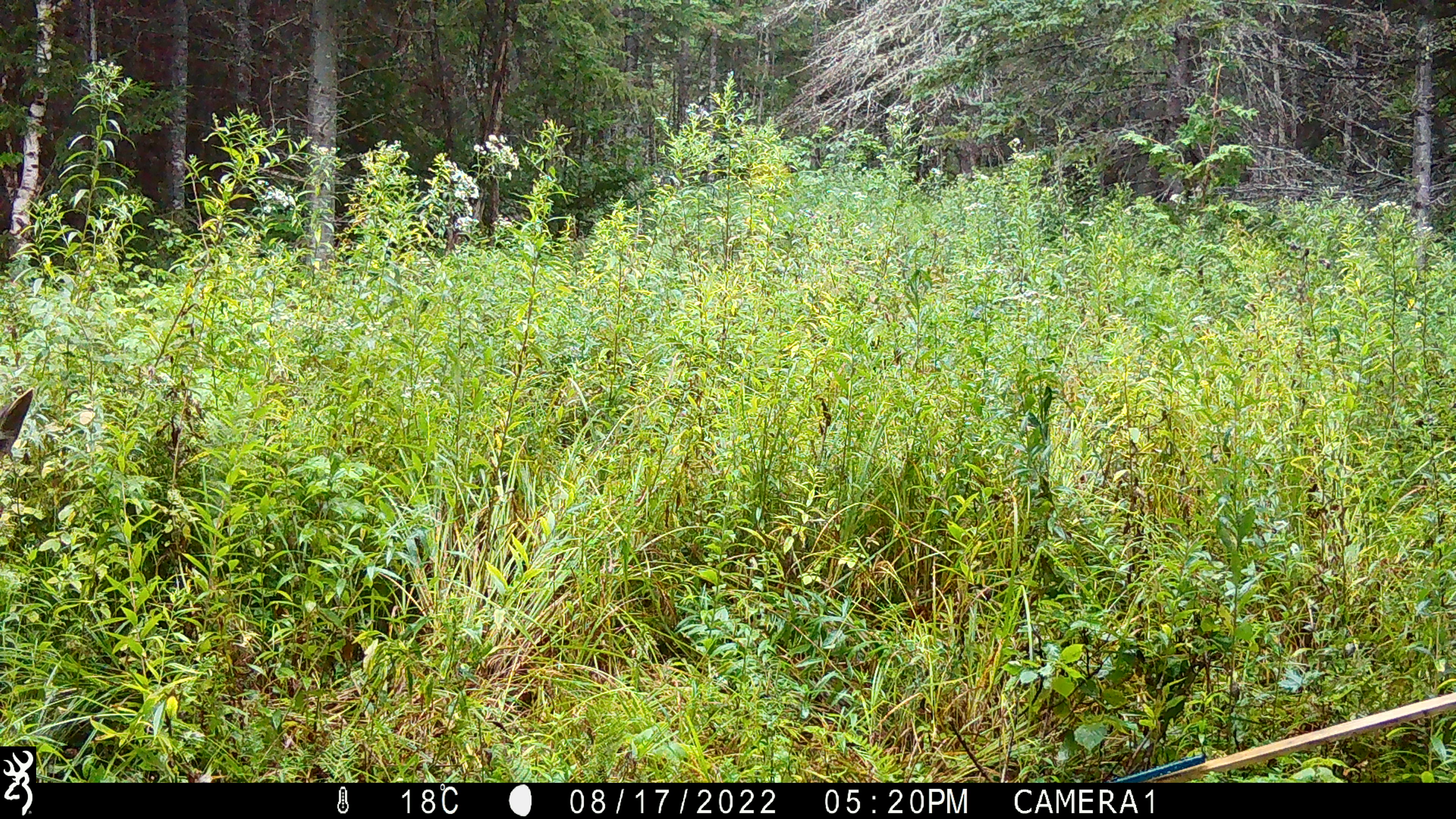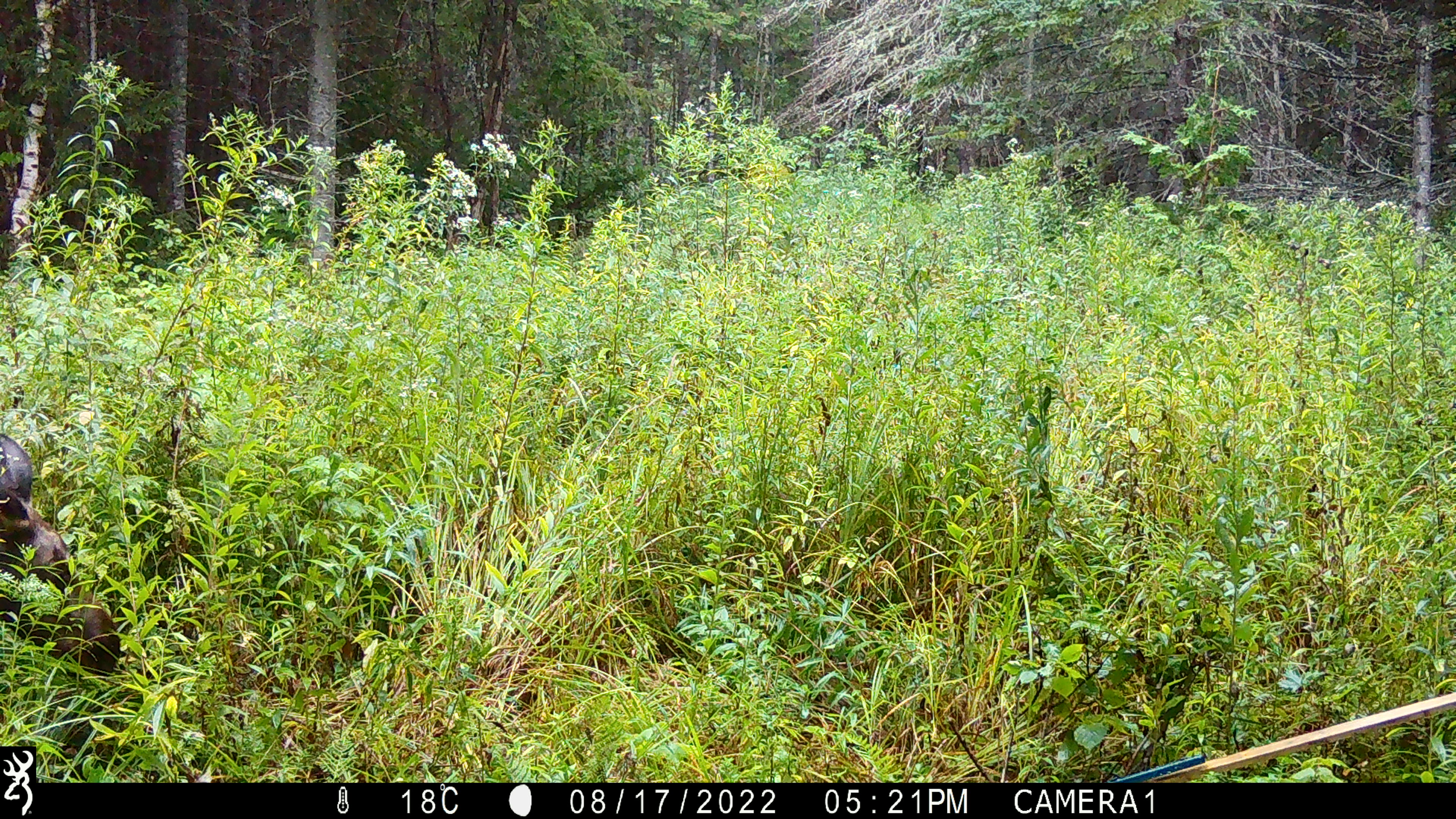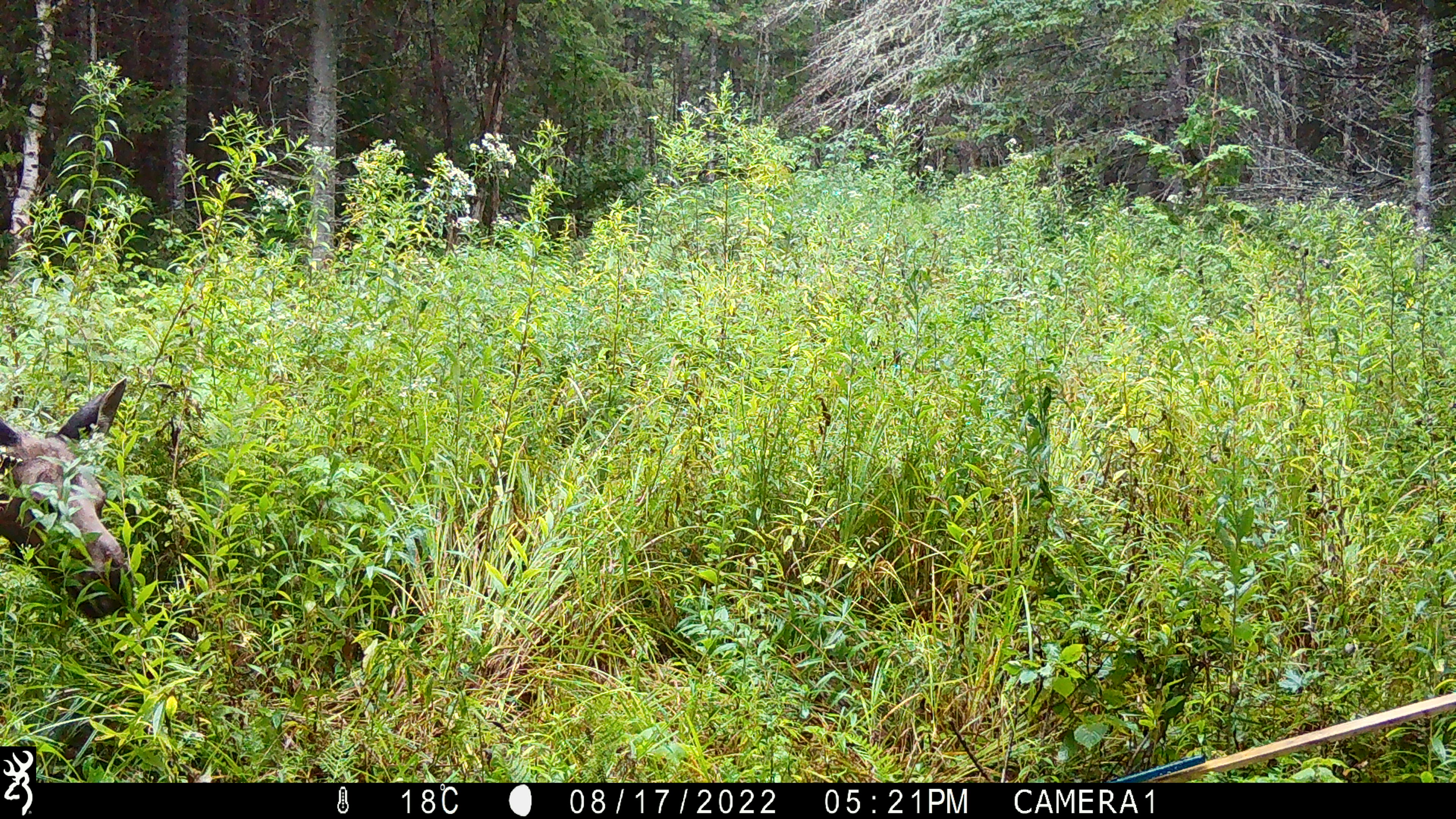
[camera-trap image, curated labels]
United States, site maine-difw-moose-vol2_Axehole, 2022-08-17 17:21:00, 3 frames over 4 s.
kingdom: Animalia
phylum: Chordata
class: Mammalia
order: Artiodactyla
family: Cervidae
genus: Alces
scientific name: Alces alces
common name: moose